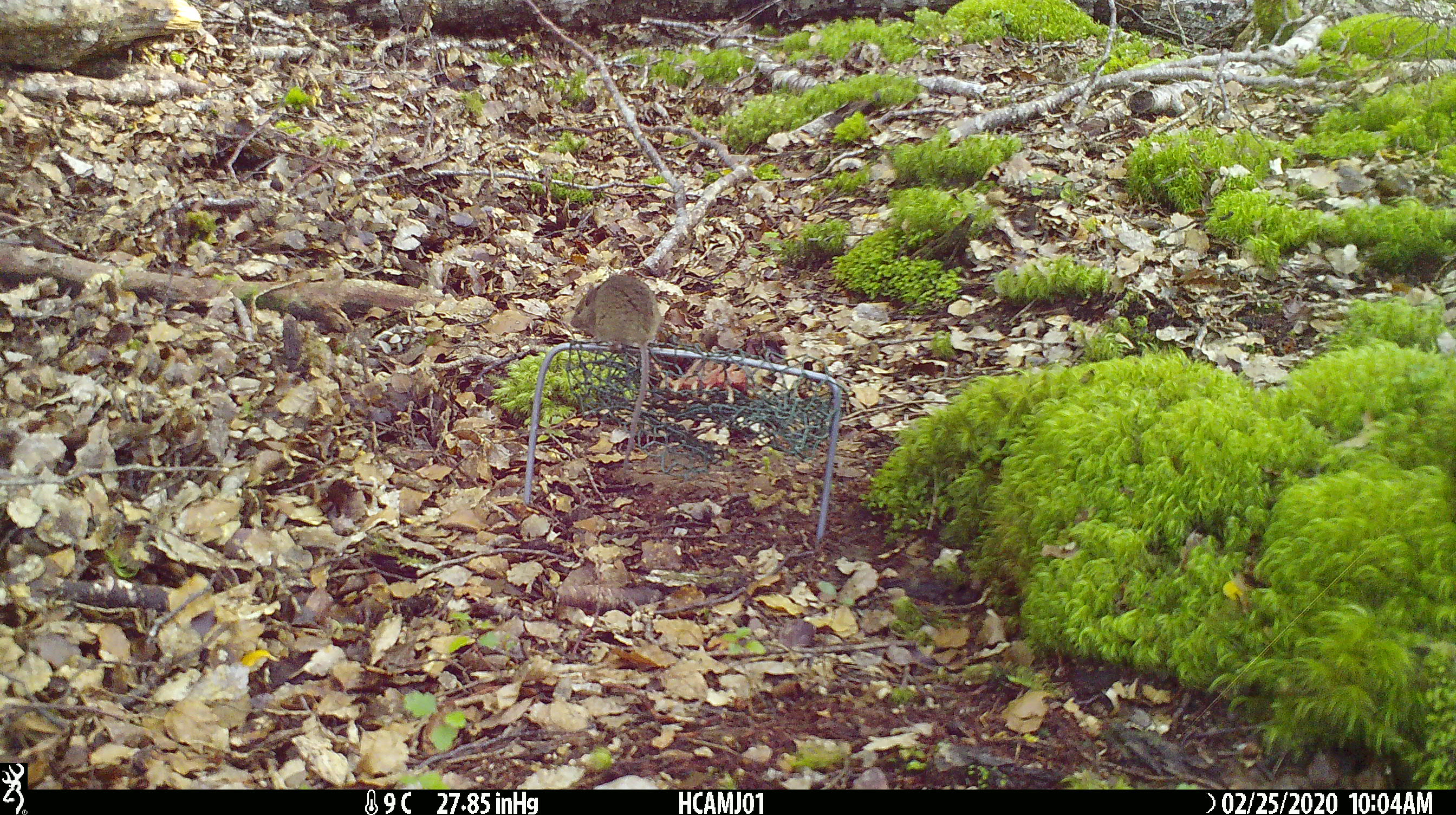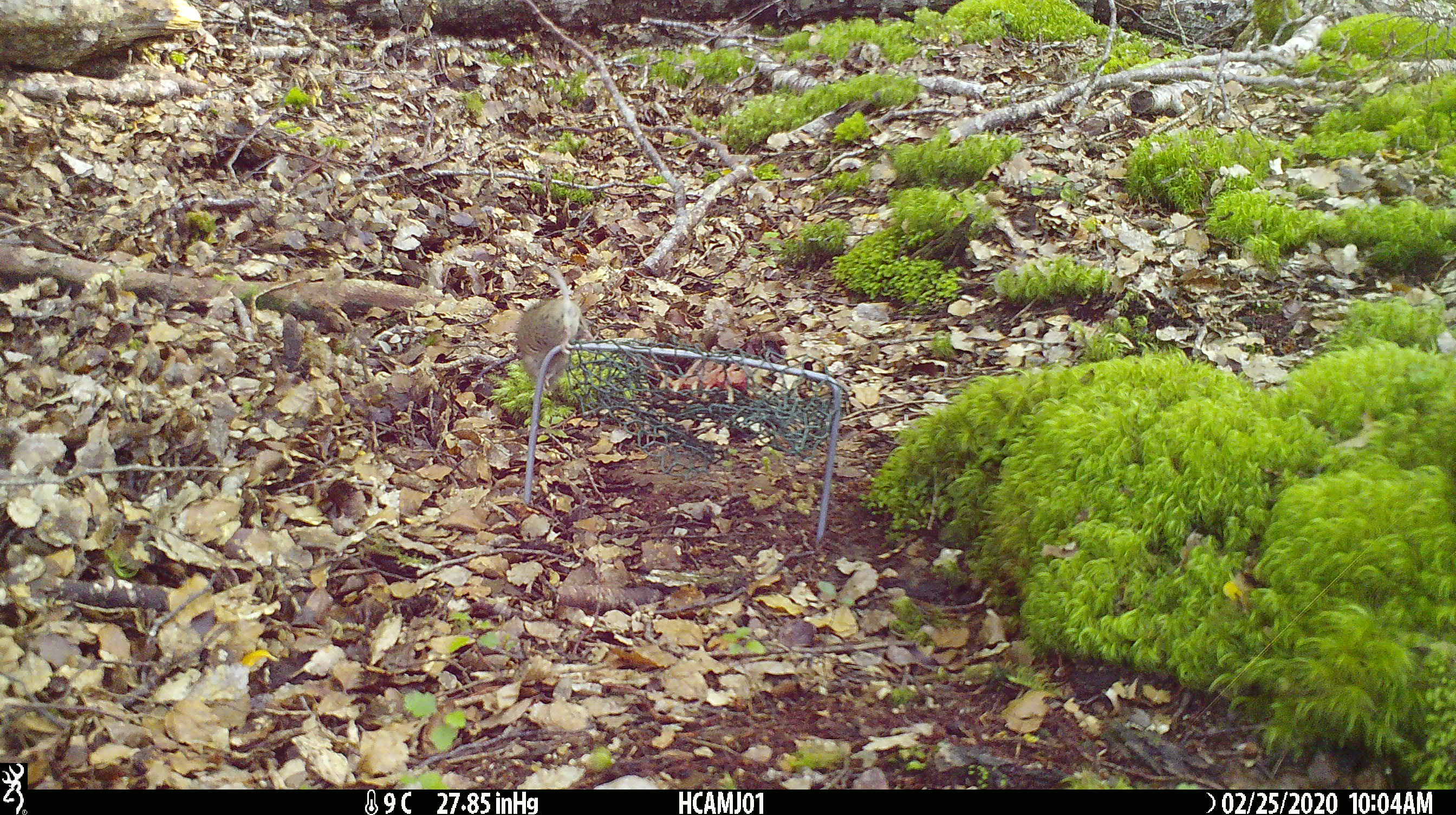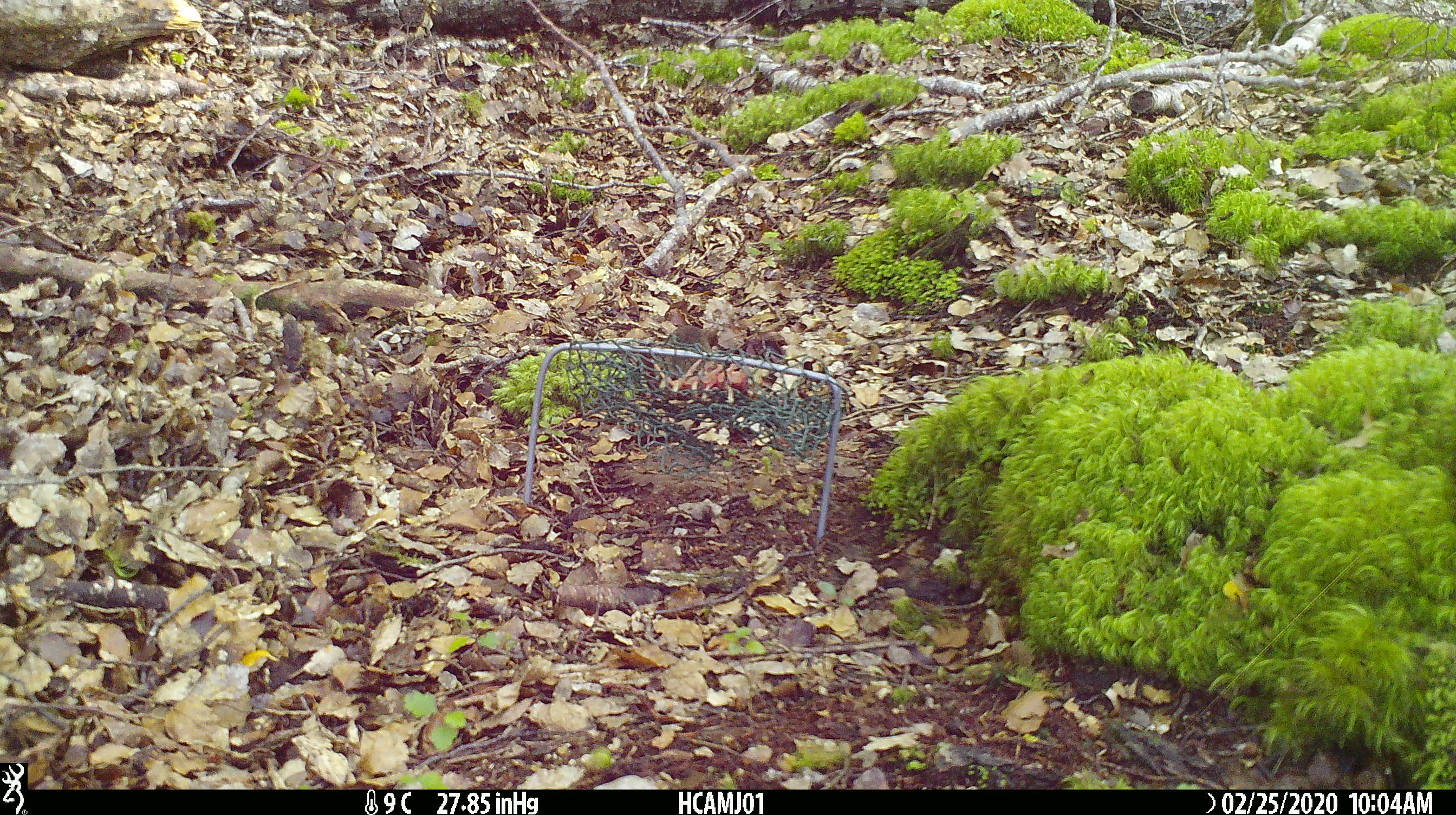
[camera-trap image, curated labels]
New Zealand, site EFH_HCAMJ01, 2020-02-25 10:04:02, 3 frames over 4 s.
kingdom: Animalia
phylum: Chordata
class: Mammalia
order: Rodentia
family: Muridae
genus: Mus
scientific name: Mus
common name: mouse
Mouse (Mus).